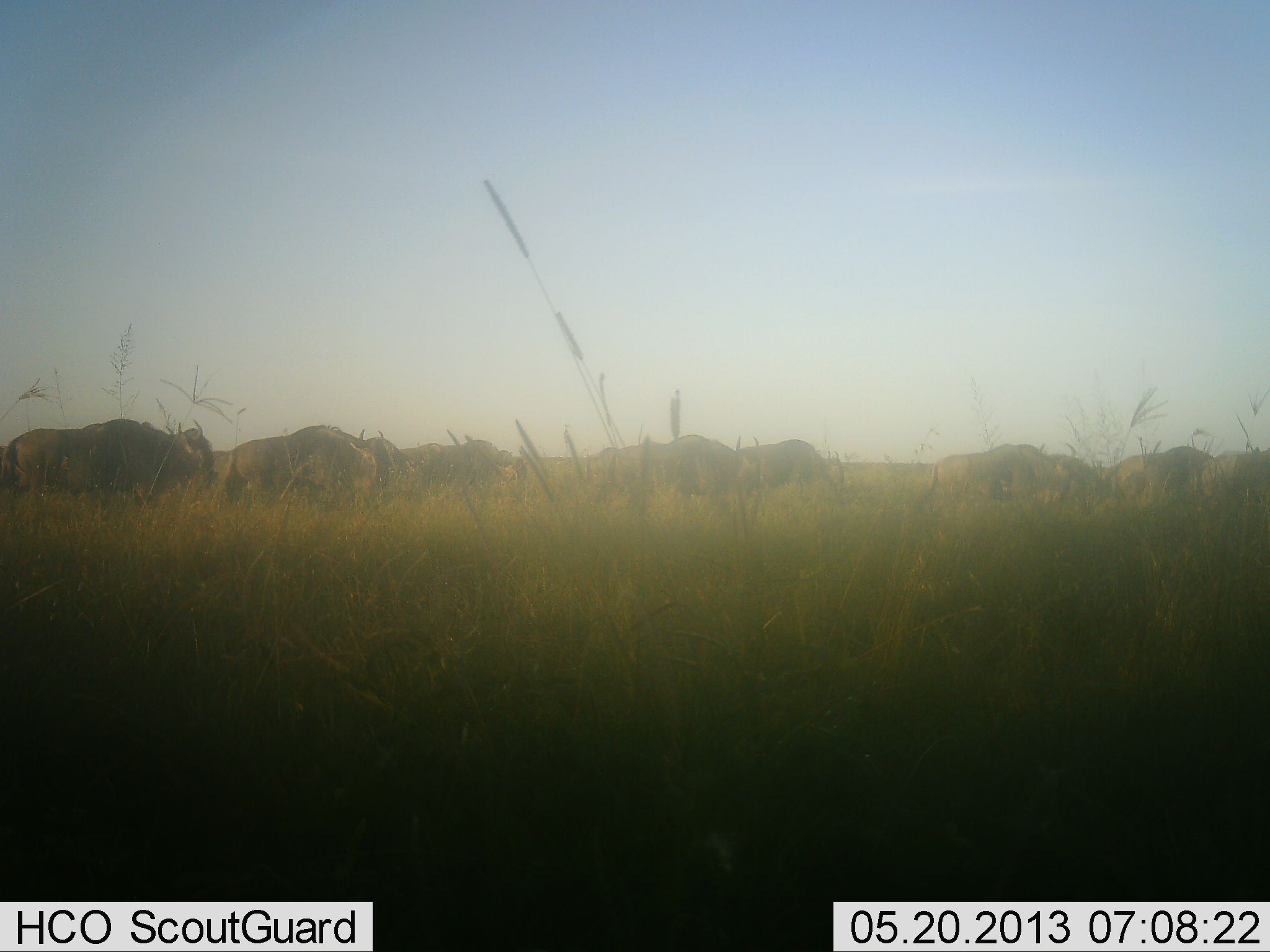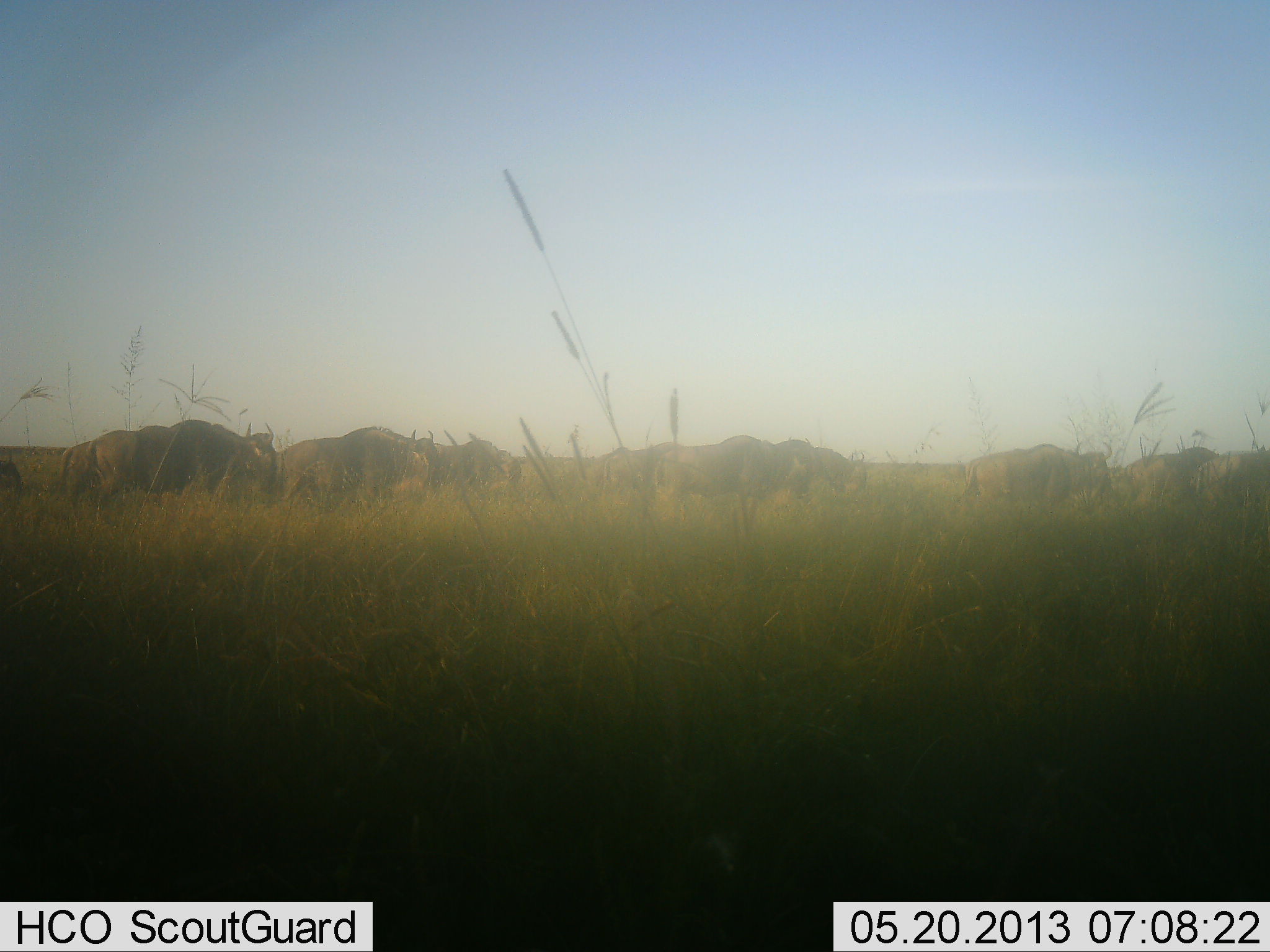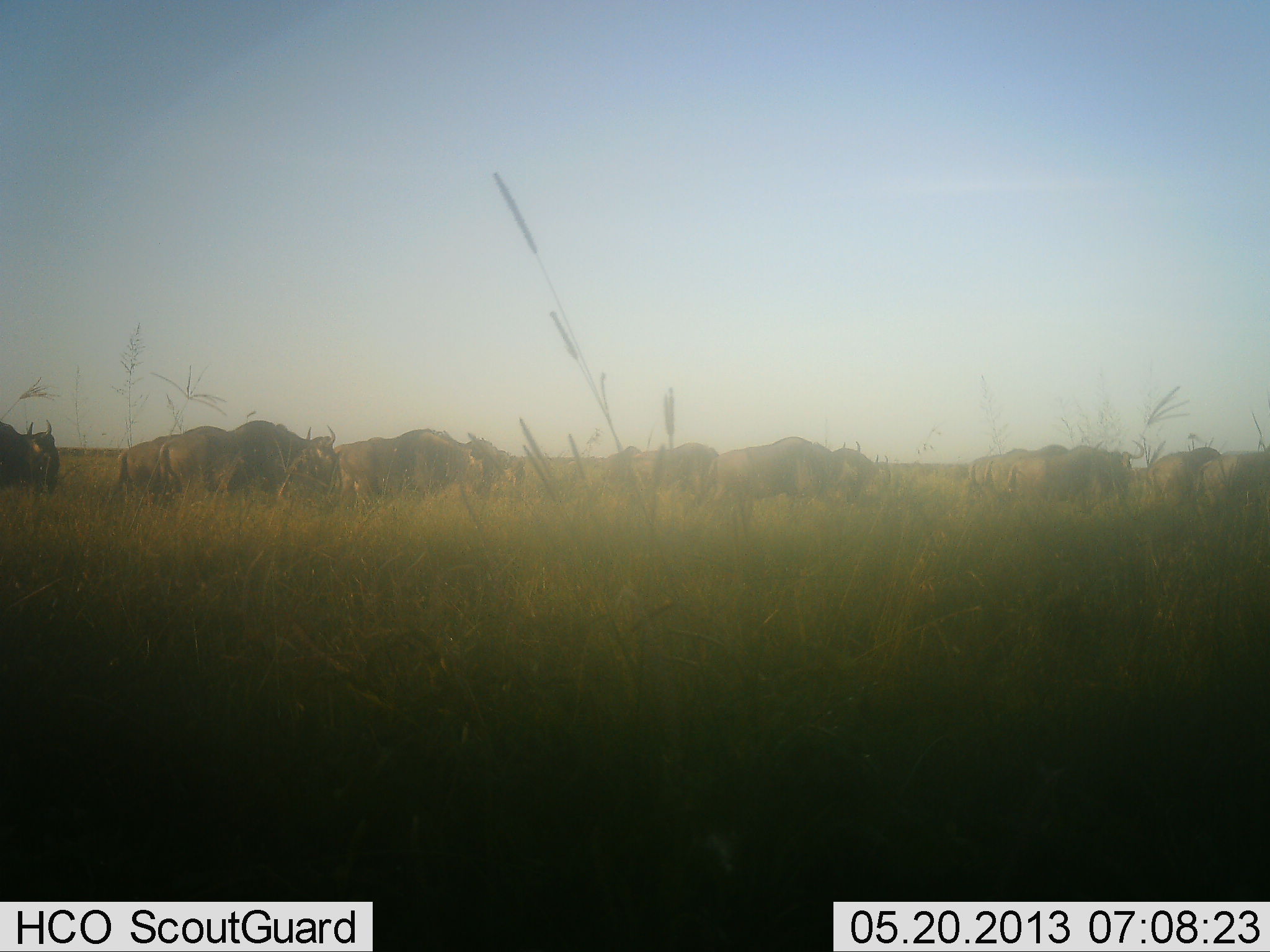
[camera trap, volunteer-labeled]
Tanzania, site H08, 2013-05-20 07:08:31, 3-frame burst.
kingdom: Animalia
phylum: Chordata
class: Mammalia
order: Artiodactyla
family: Bovidae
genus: Connochaetes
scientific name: Connochaetes taurinus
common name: blue wildebeest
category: wildebeest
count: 11-50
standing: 5%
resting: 0%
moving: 100%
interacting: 0%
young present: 0%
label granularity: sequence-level